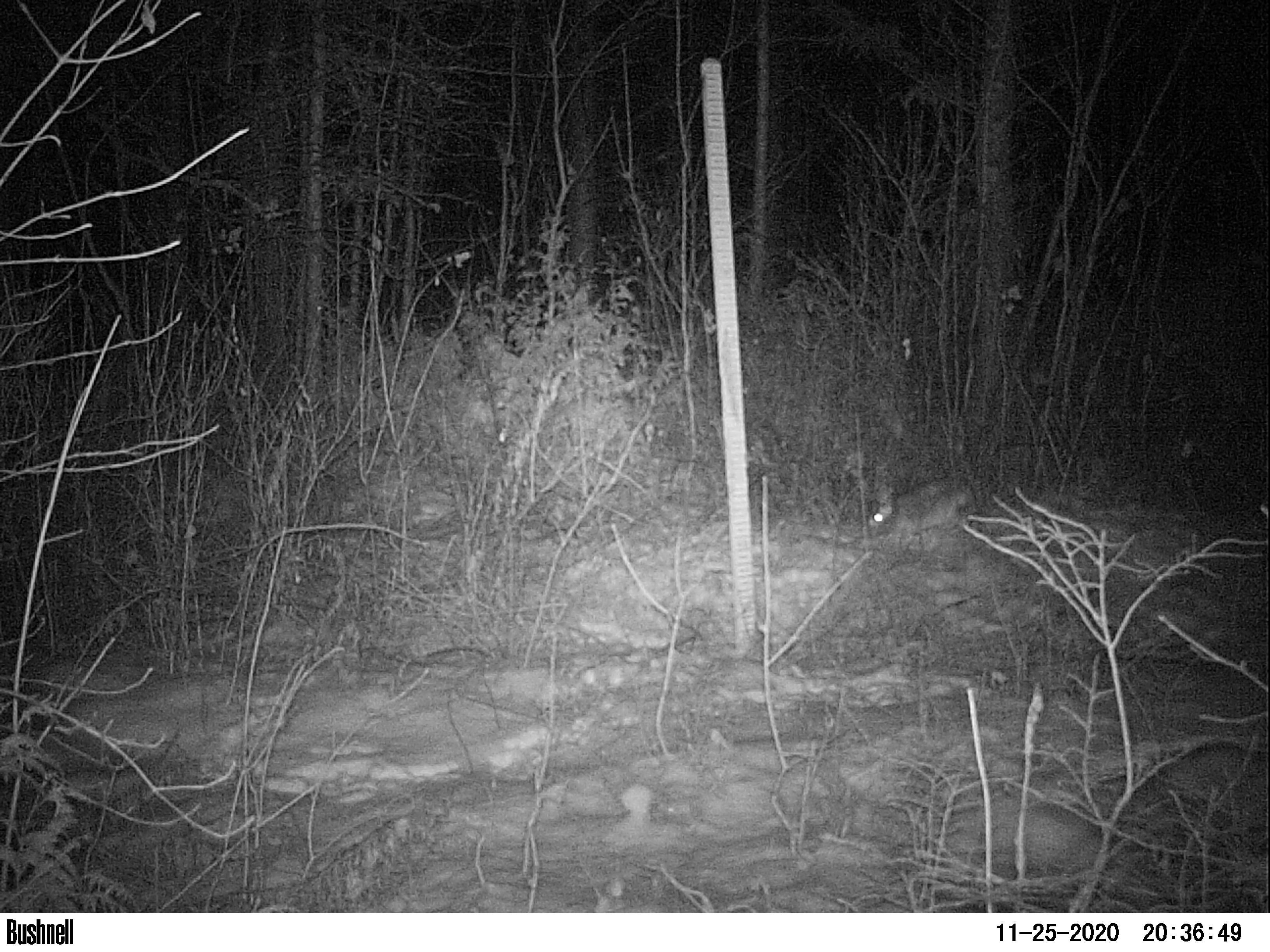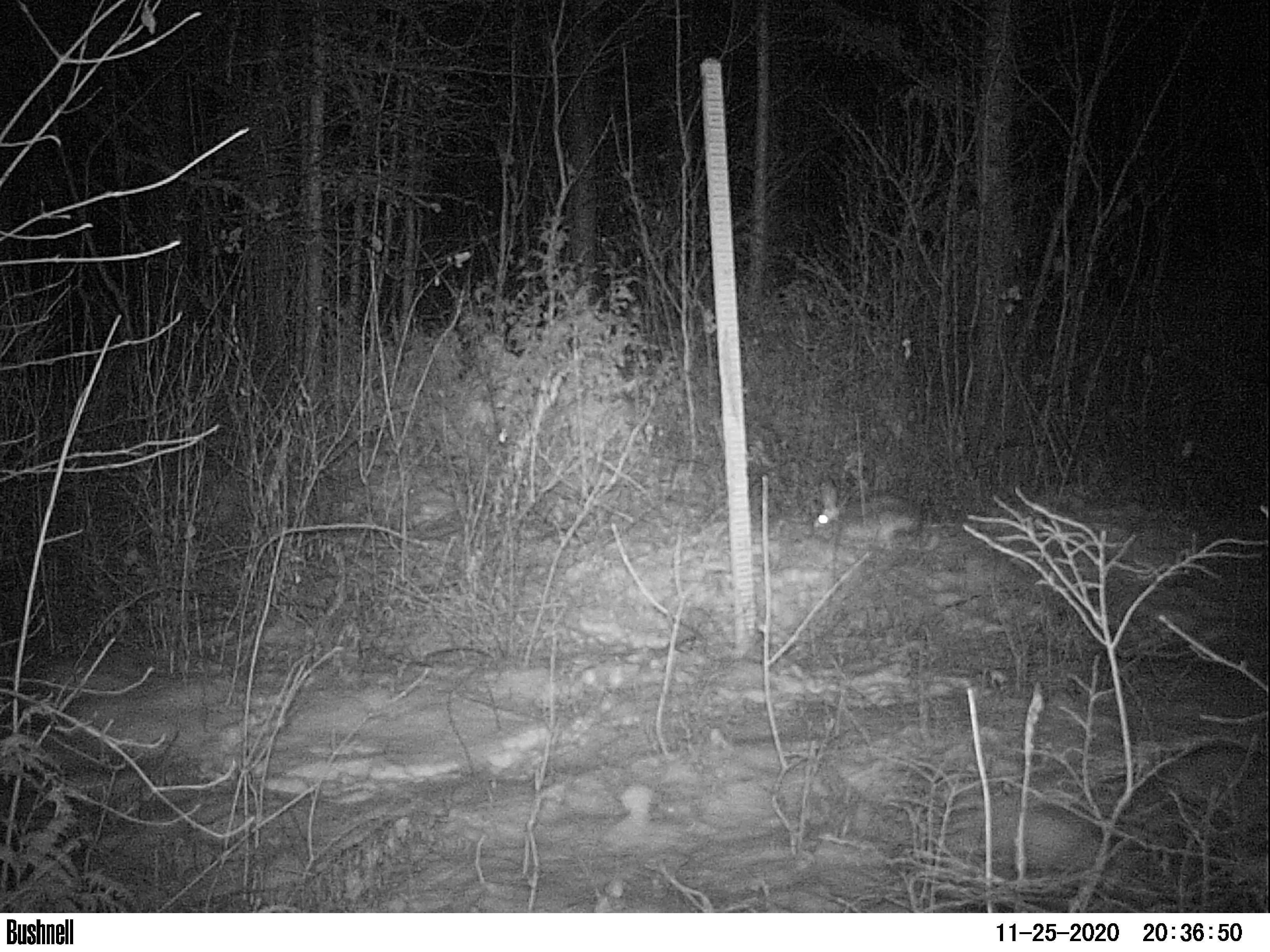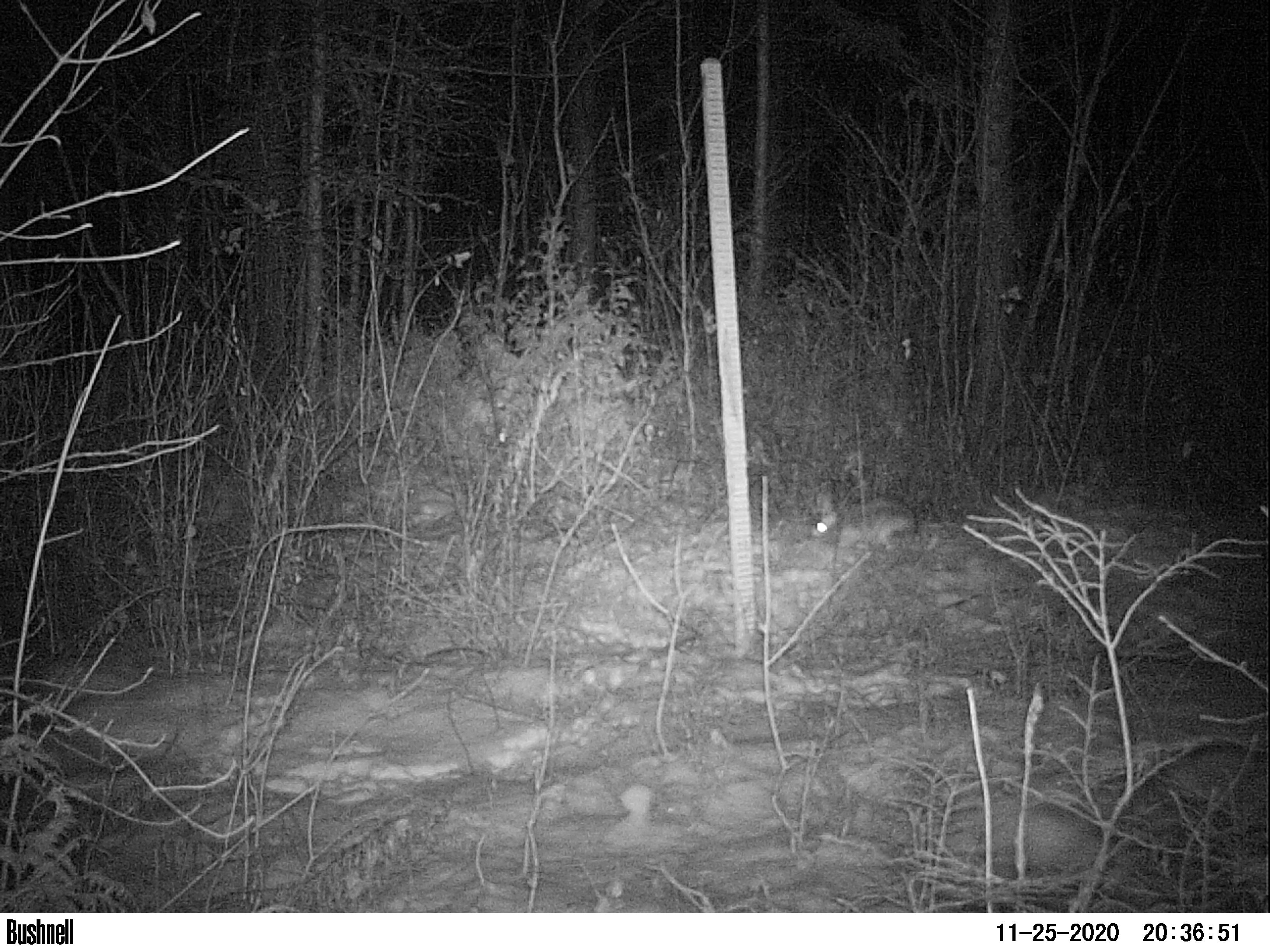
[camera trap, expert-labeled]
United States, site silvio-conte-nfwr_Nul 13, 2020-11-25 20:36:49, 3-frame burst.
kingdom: Animalia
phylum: Chordata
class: Mammalia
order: Lagomorpha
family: Leporidae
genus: Lepus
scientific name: Lepus americanus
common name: snowshoe hare